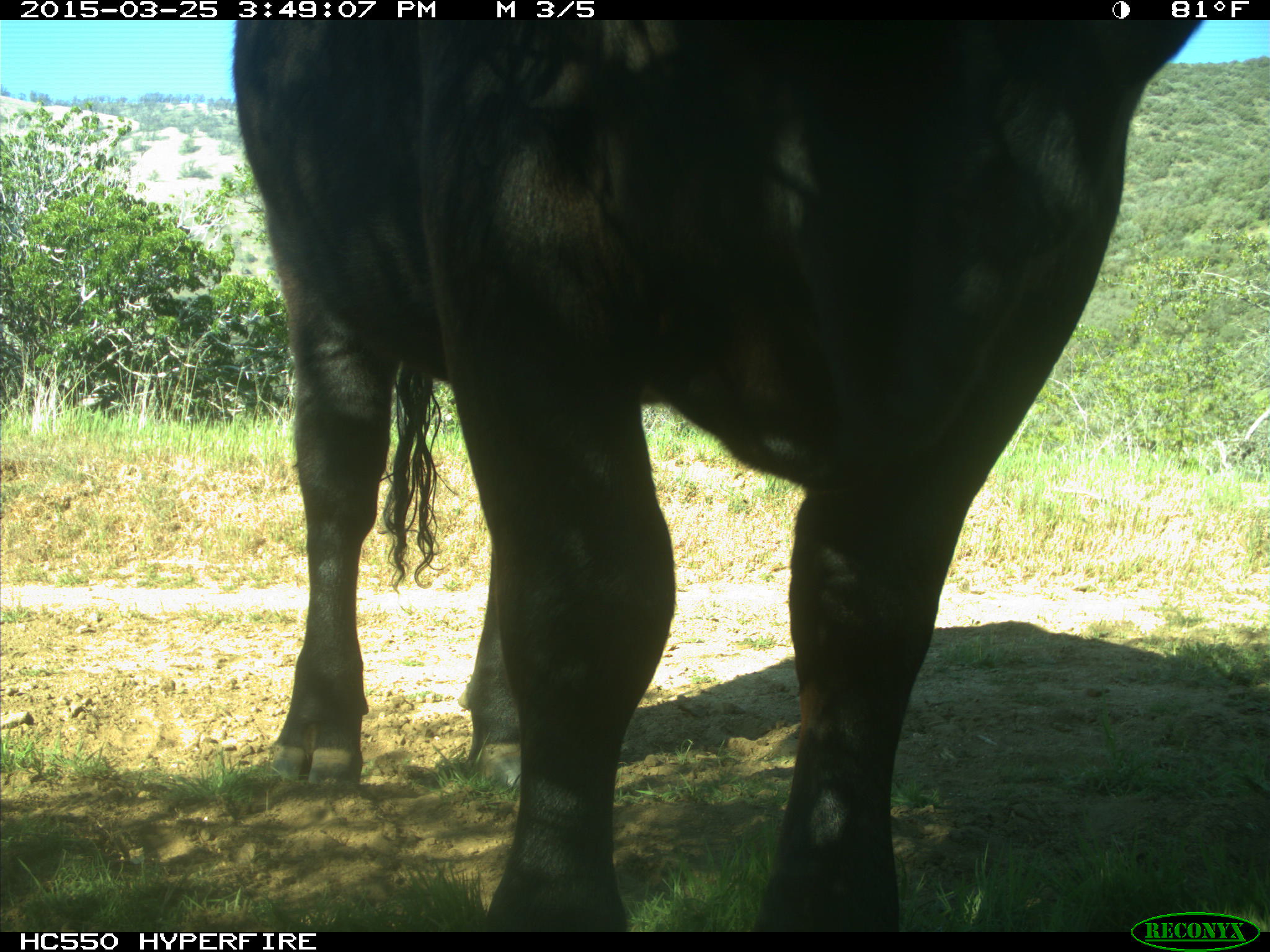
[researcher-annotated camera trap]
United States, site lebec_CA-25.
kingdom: Animalia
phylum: Chordata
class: Mammalia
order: Artiodactyla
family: Bovidae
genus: Bos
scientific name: Bos taurus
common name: domestic cow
Bos taurus (domestic cow).